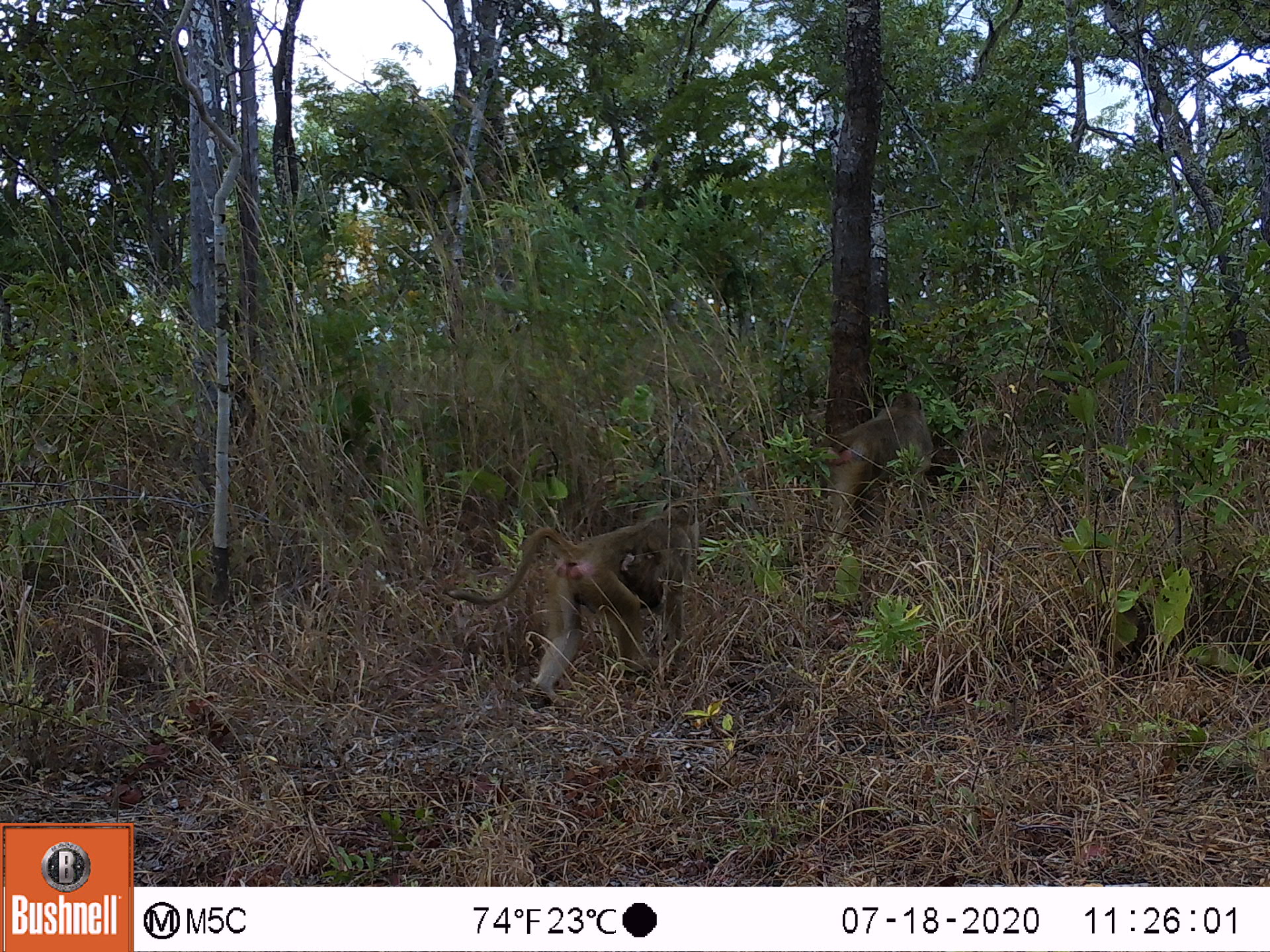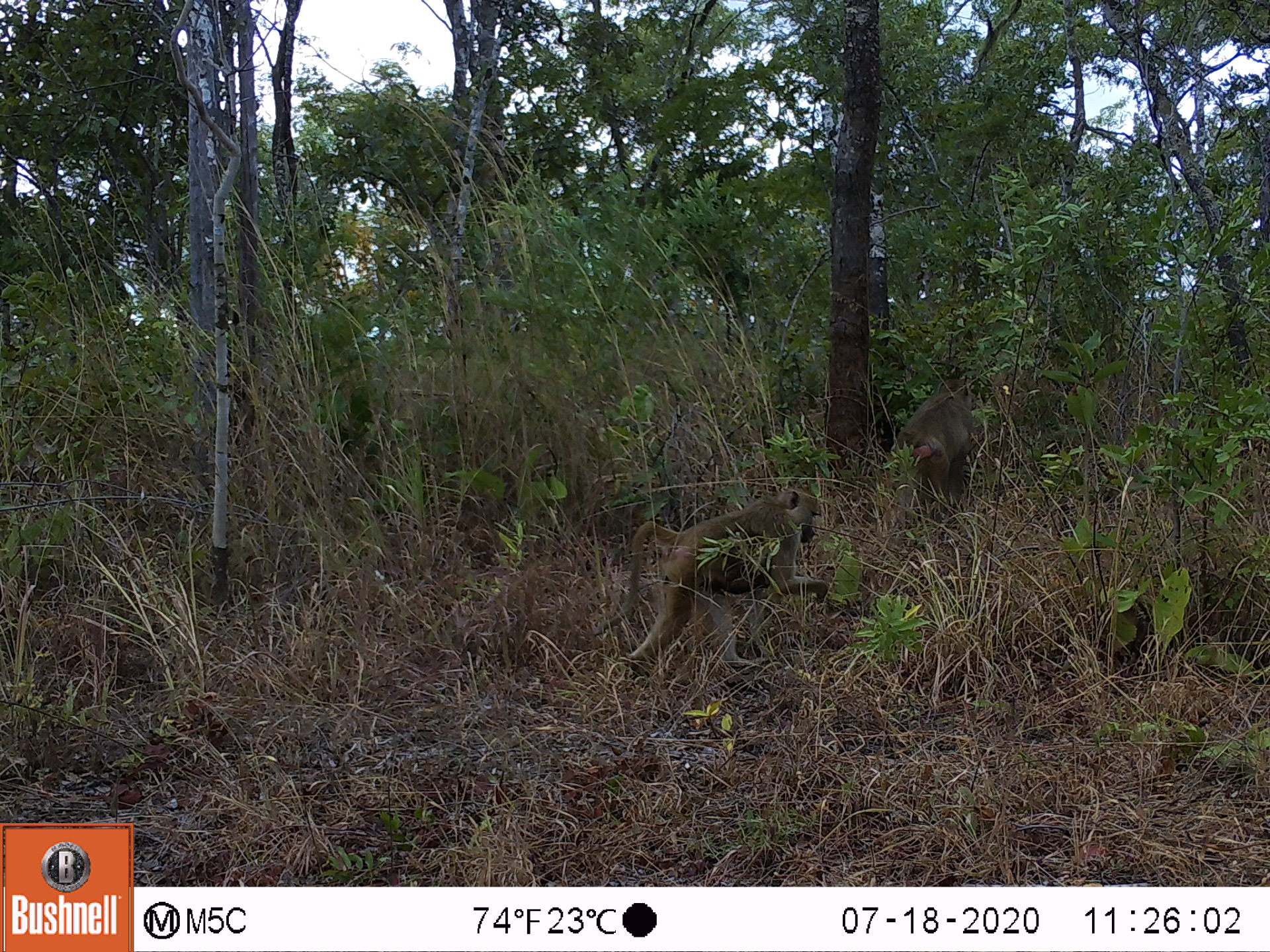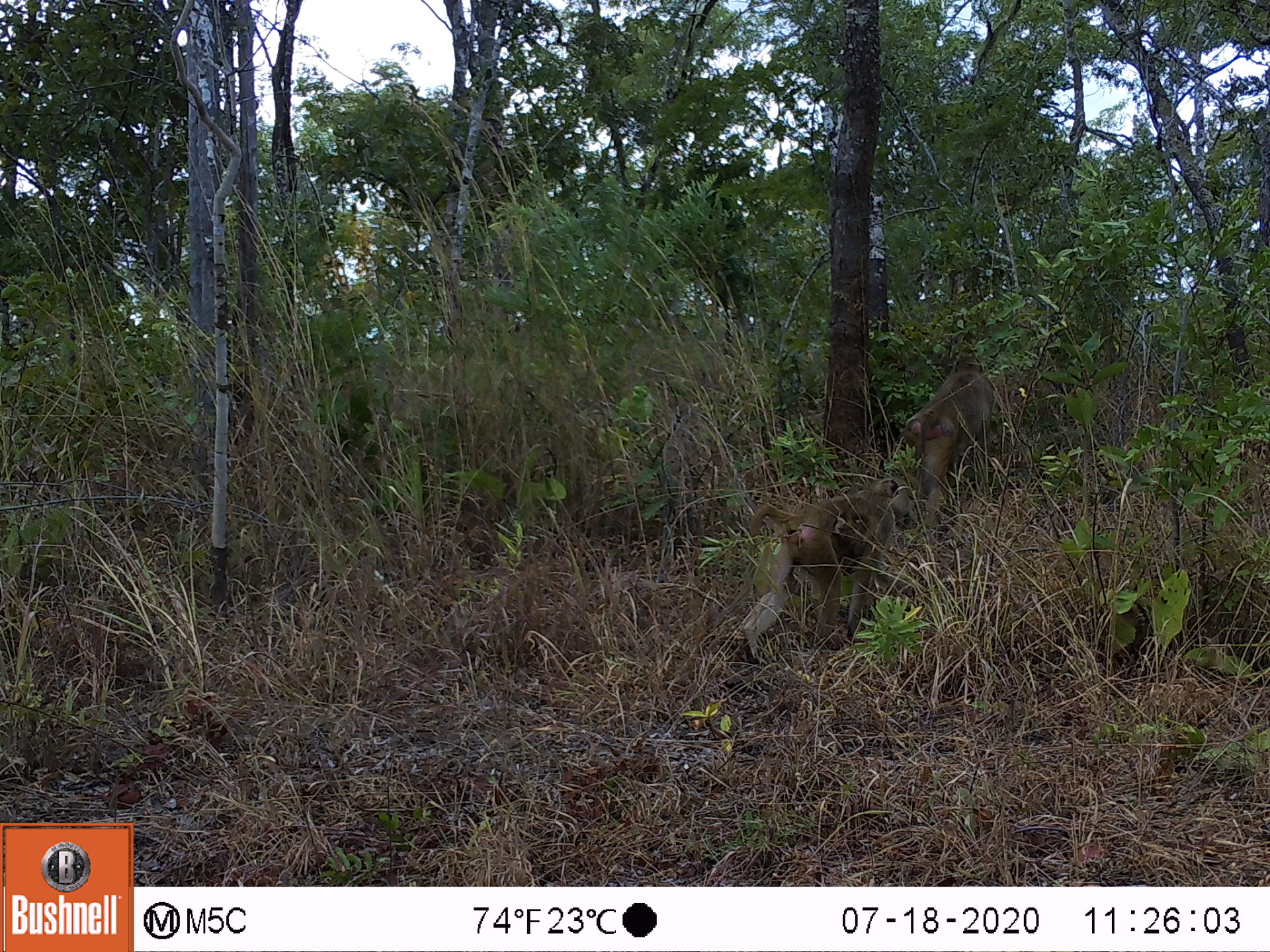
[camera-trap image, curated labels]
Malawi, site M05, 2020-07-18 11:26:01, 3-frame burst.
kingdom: Animalia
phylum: Chordata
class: Mammalia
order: Primates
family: Cercopithecidae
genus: Papio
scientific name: Papio cynocephalus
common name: yellow baboon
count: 2